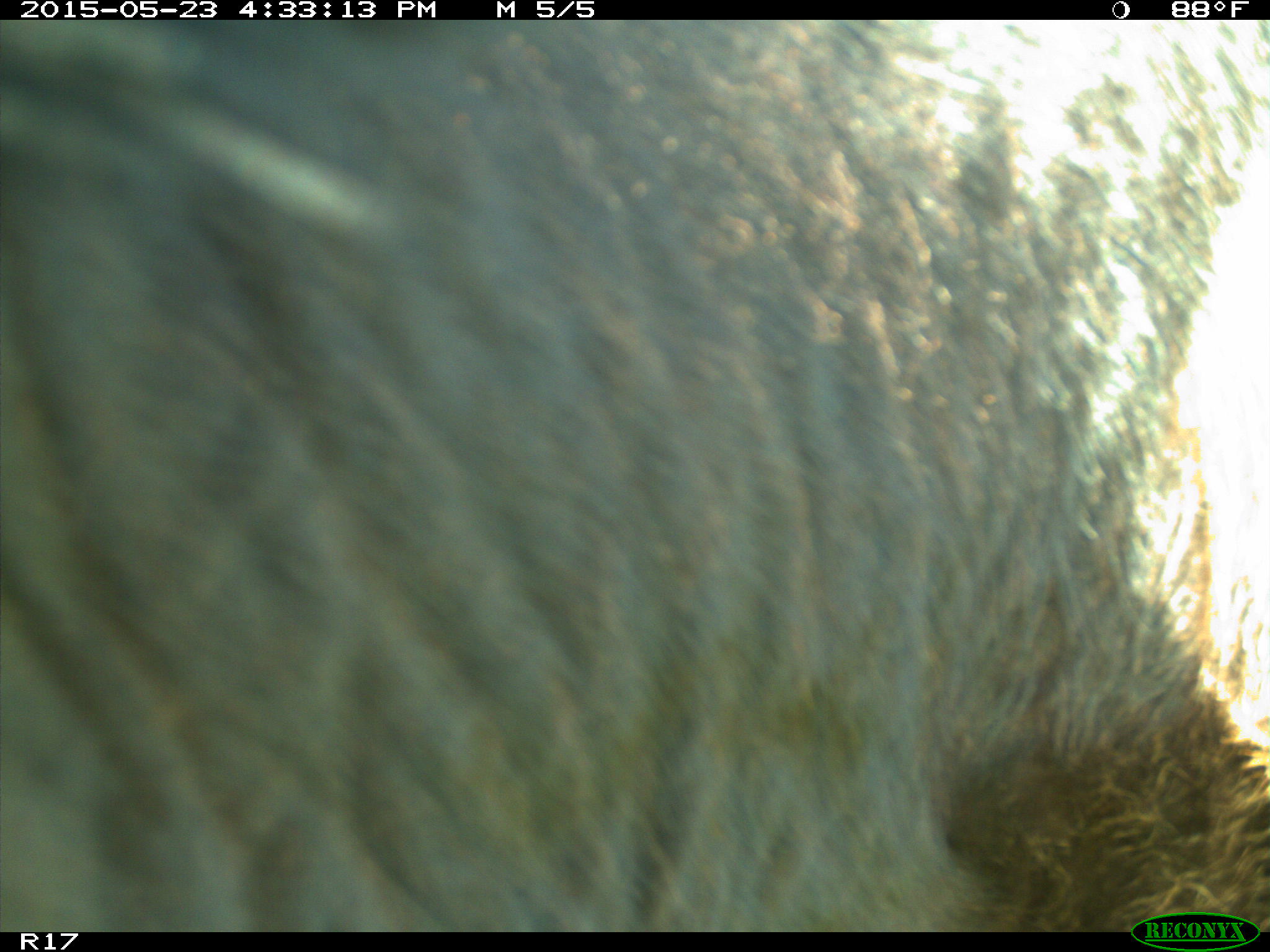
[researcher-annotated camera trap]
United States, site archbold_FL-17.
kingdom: Animalia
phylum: Chordata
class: Mammalia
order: Artiodactyla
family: Bovidae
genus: Bos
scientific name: Bos taurus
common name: domestic cow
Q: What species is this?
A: Bos taurus (domestic cow).